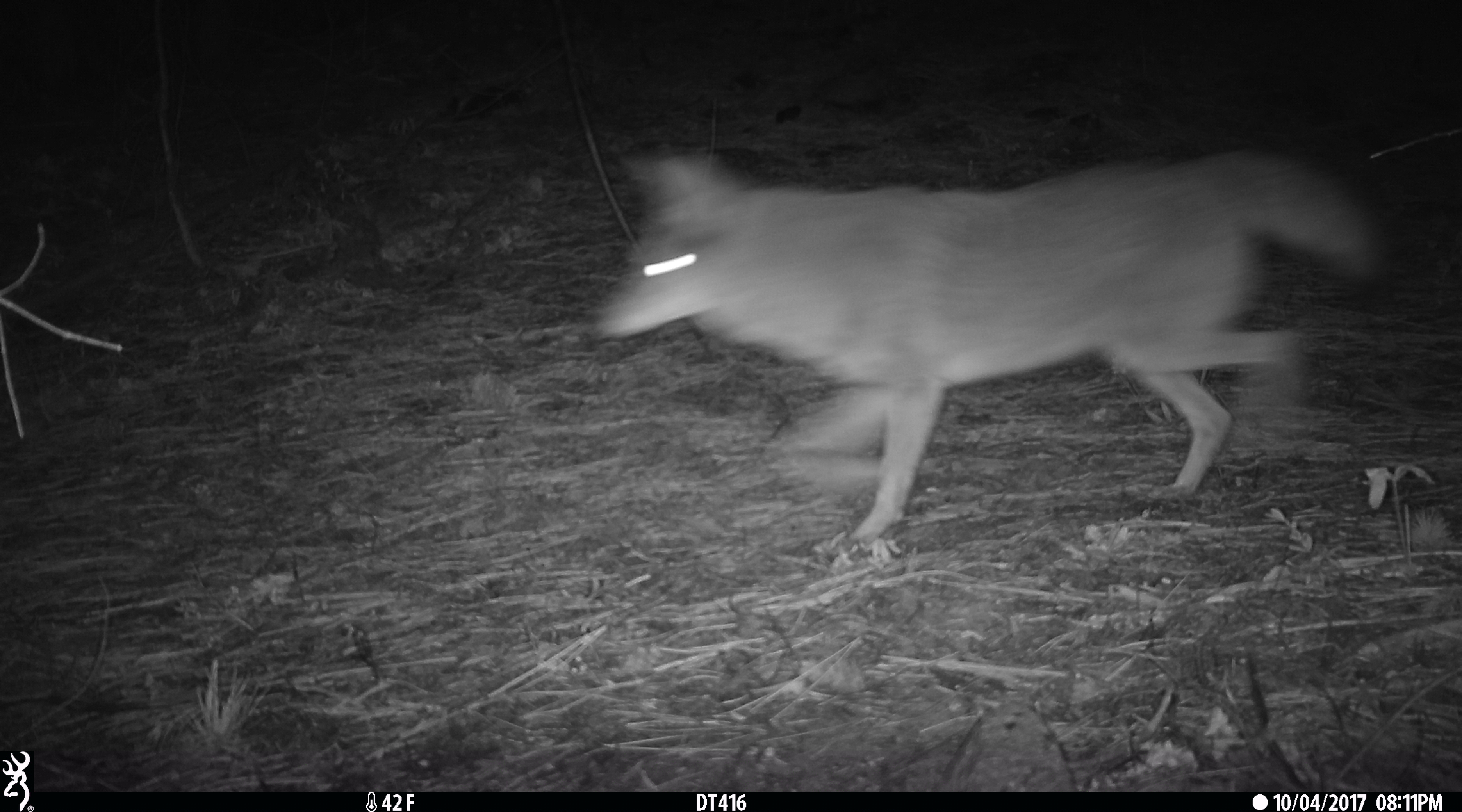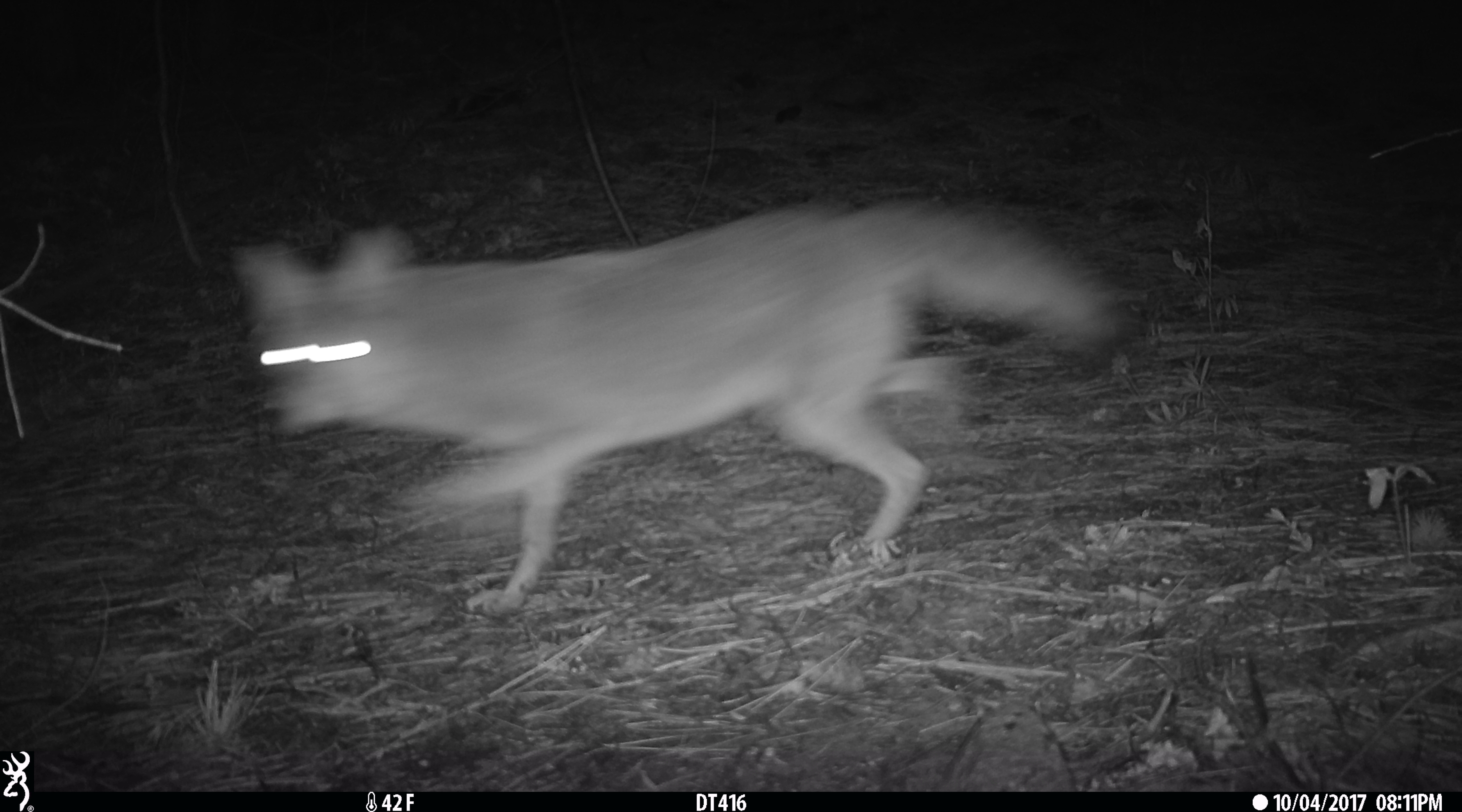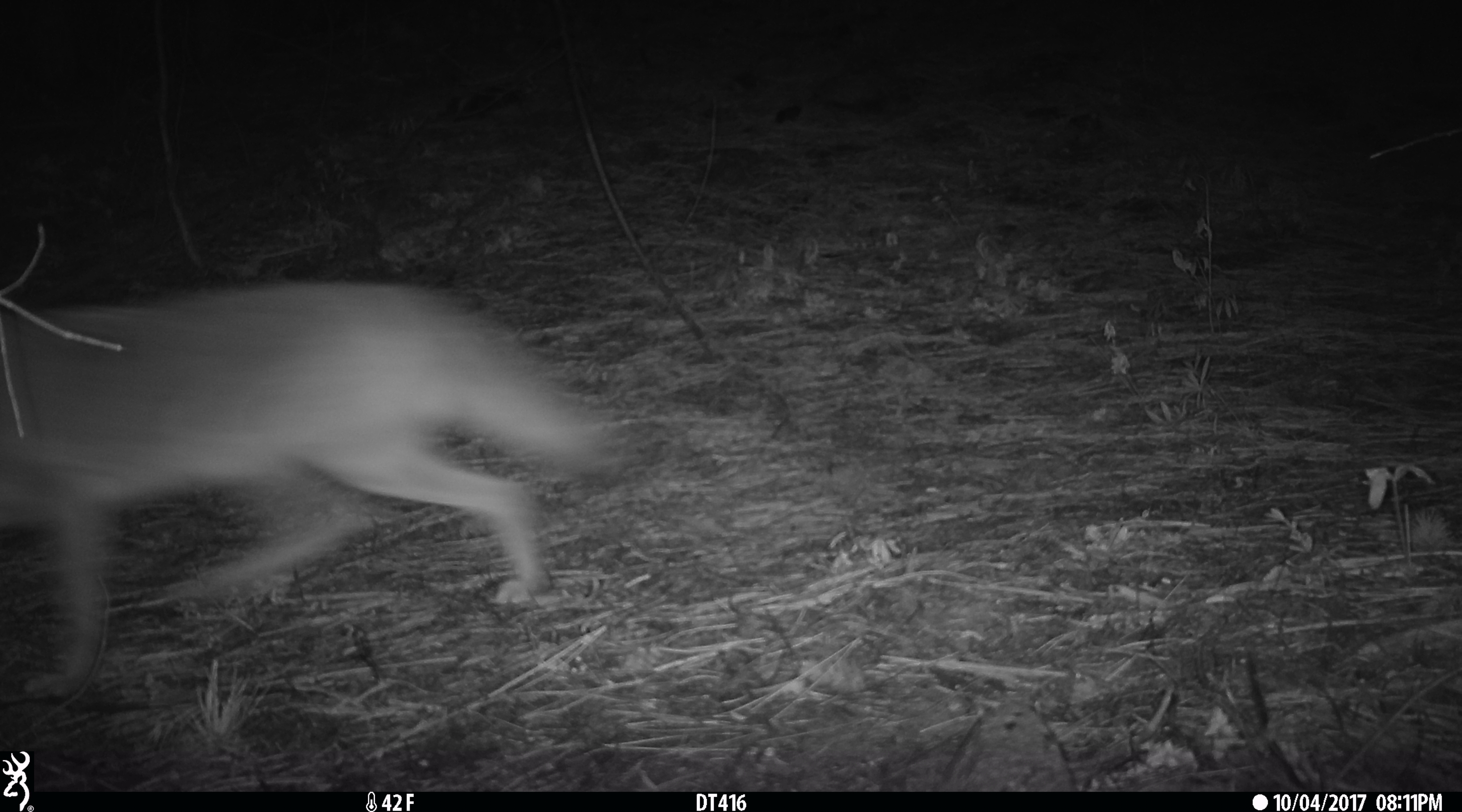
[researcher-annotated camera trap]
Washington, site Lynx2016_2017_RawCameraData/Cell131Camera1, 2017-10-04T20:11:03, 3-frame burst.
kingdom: Animalia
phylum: Chordata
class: Mammalia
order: Carnivora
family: Canidae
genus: Canis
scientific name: Canis latrans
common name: coyote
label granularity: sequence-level